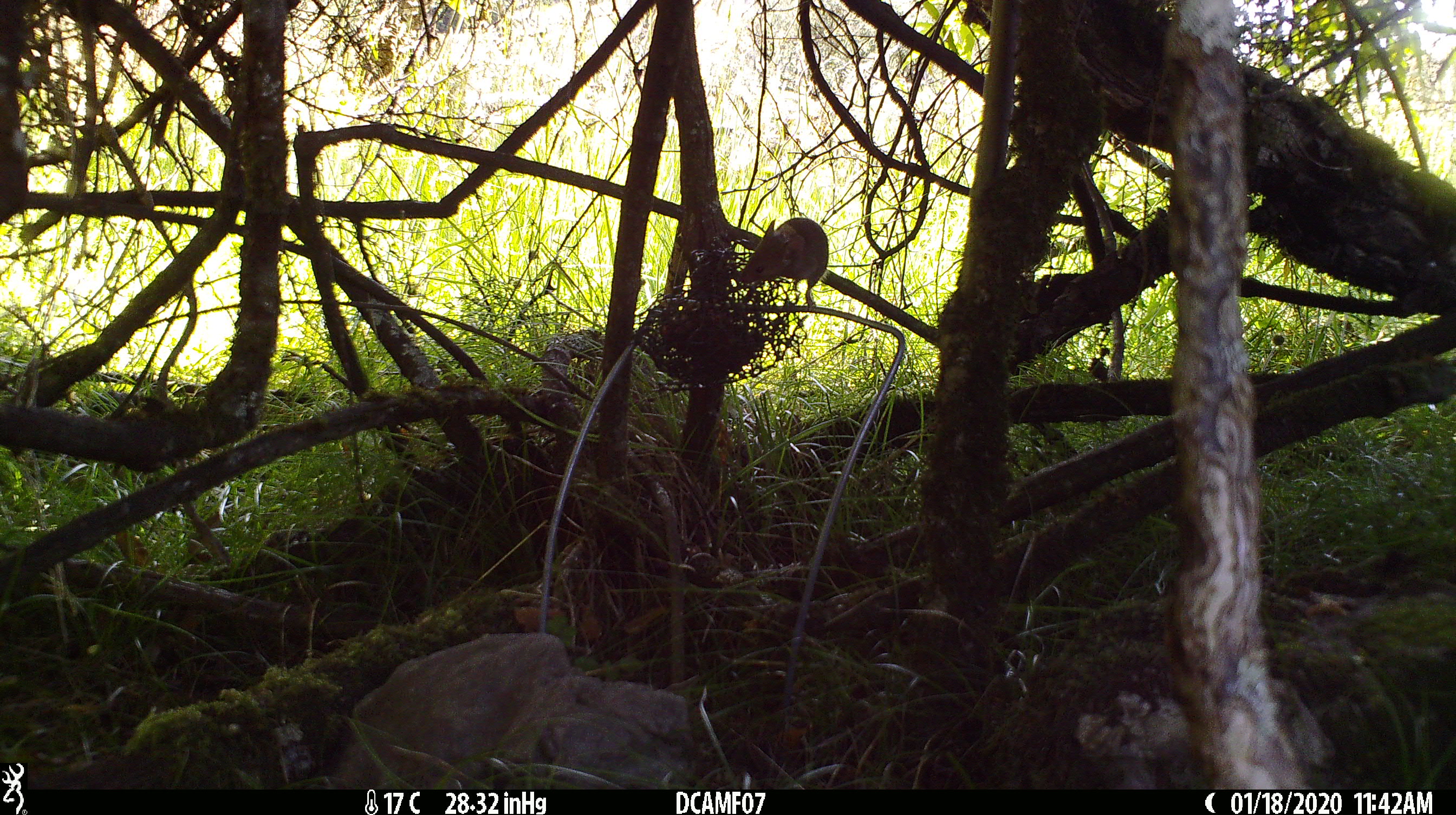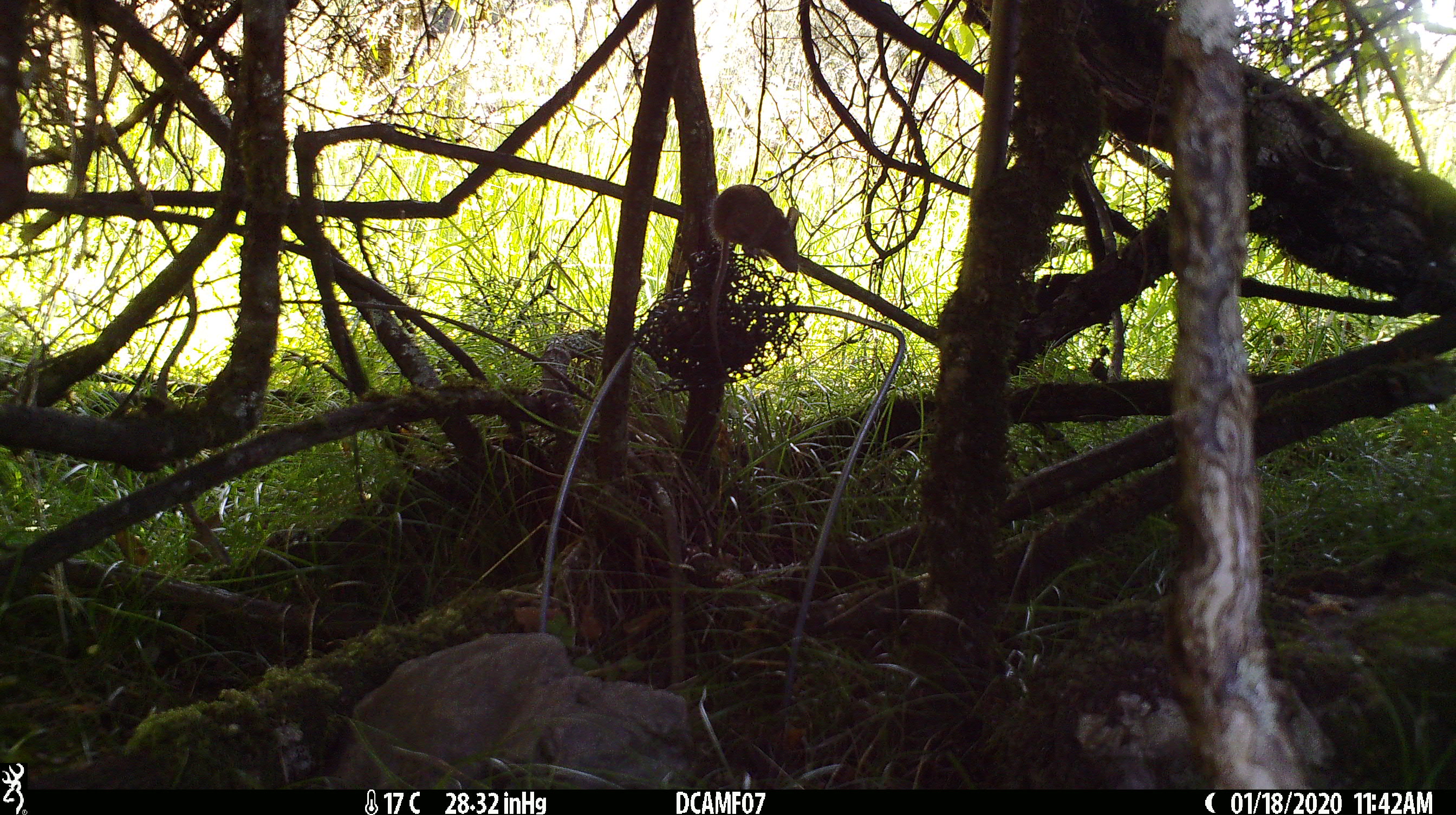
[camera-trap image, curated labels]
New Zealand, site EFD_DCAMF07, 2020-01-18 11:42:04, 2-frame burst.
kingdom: Animalia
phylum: Chordata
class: Mammalia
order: Rodentia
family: Muridae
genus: Mus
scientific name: Mus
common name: mouse